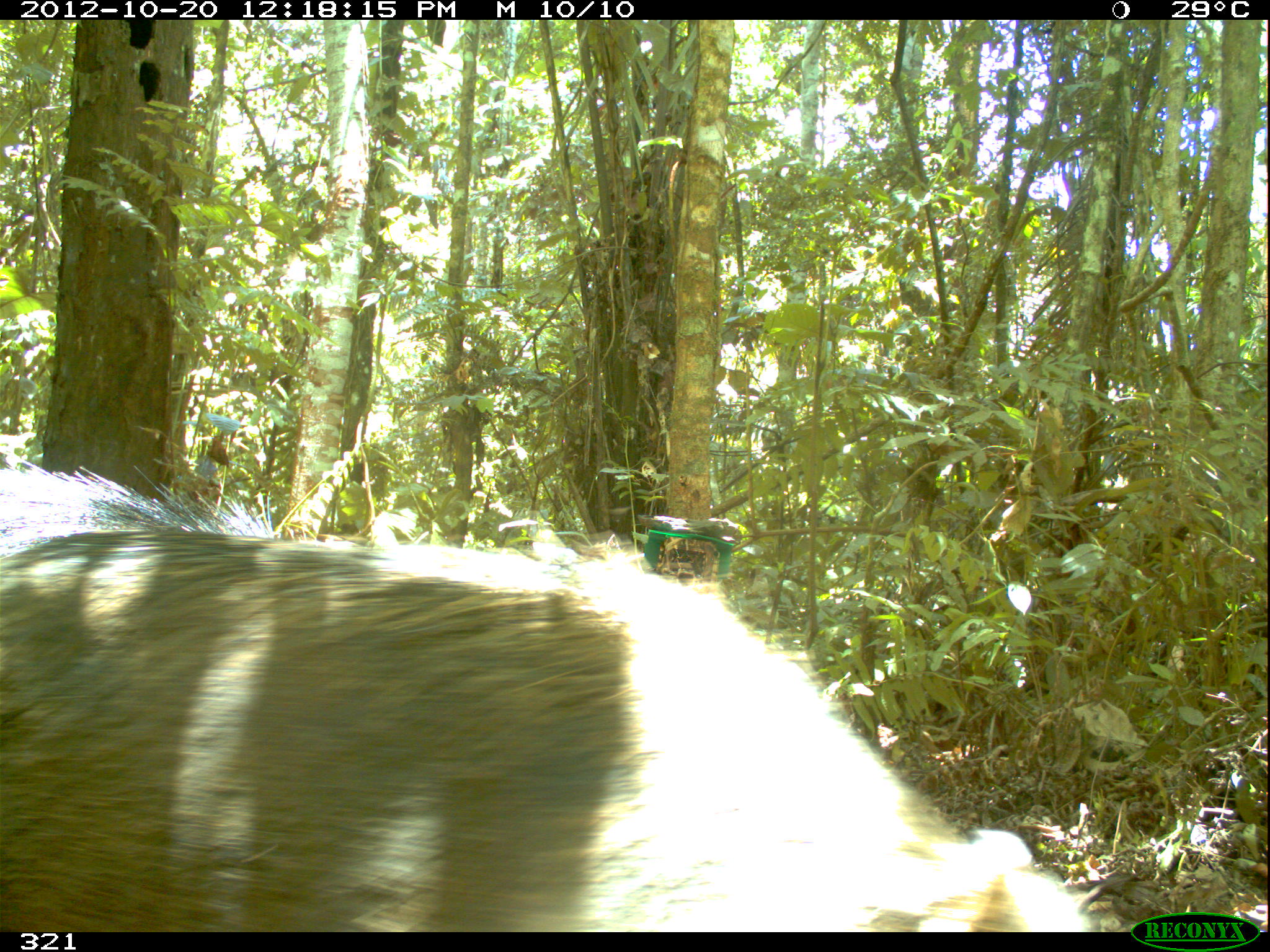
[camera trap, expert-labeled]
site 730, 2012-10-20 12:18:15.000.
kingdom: Animalia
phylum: Chordata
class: Mammalia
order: Artiodactyla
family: Tayassuidae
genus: Tayassu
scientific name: Tayassu pecari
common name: white-lipped peccary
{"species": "Tayassu pecari (white-lipped peccary)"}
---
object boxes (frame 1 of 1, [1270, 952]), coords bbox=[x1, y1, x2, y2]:
tayassu pecari: bbox=[0, 528, 1089, 932]; bbox=[0, 460, 274, 551]